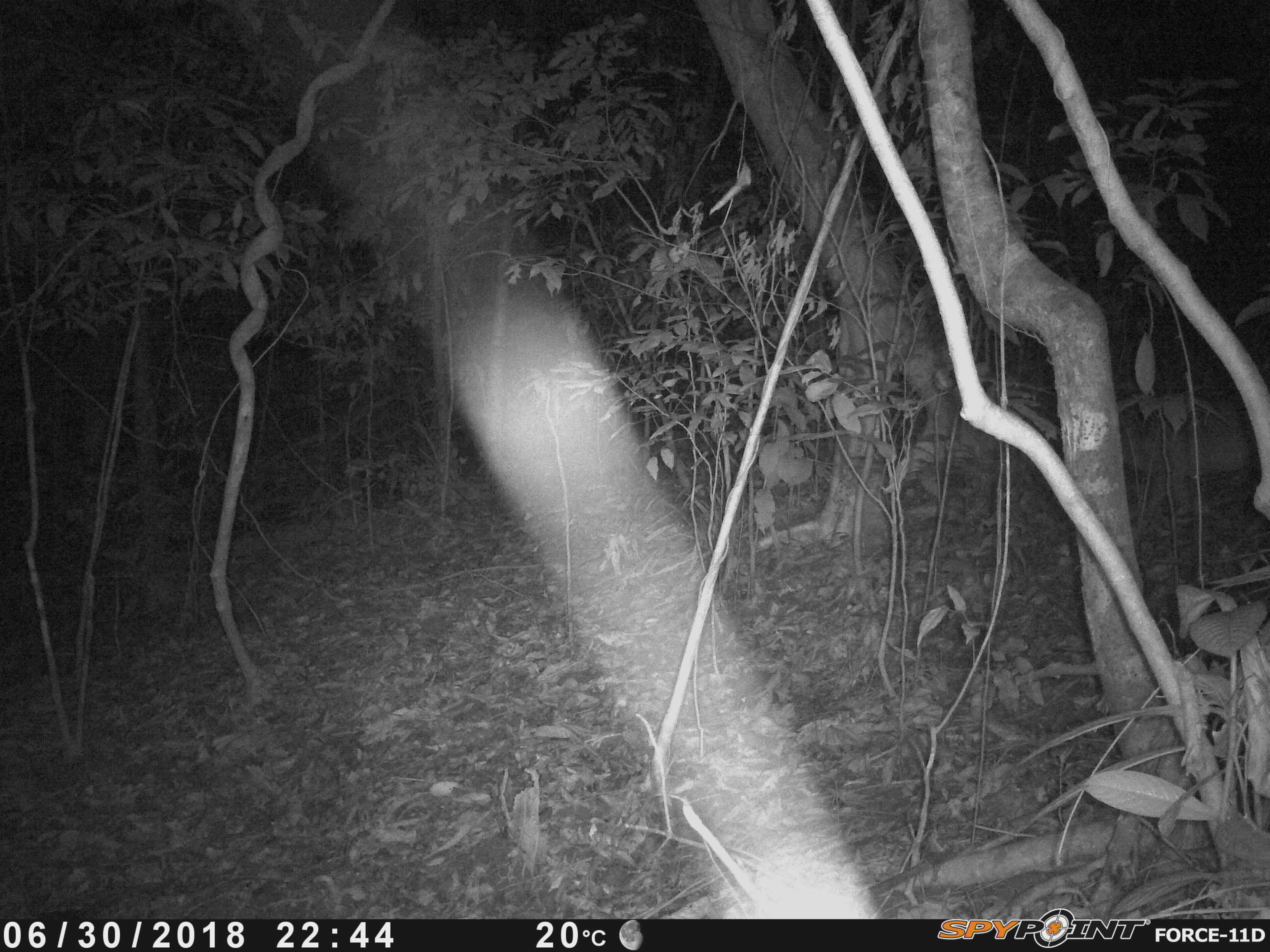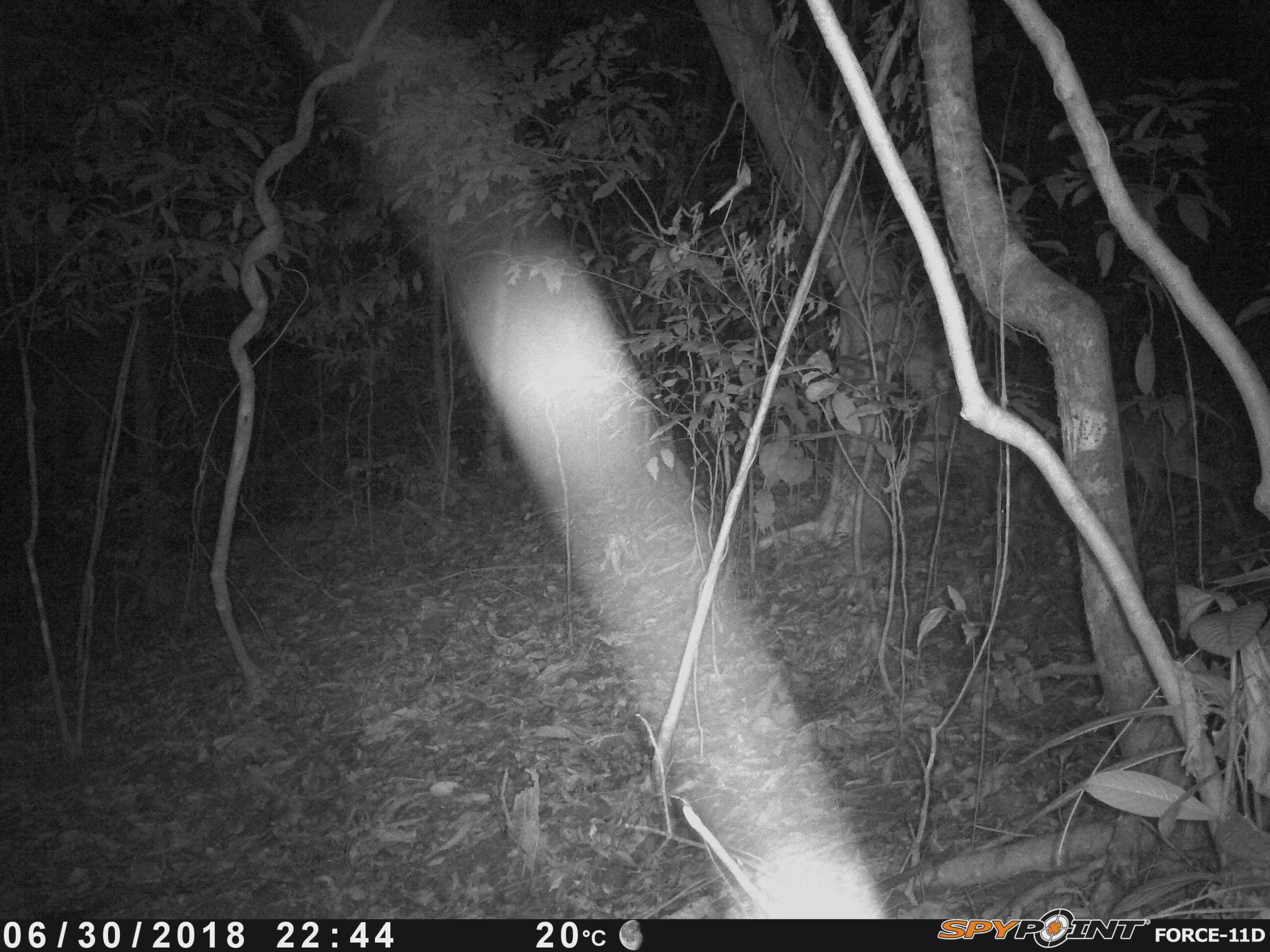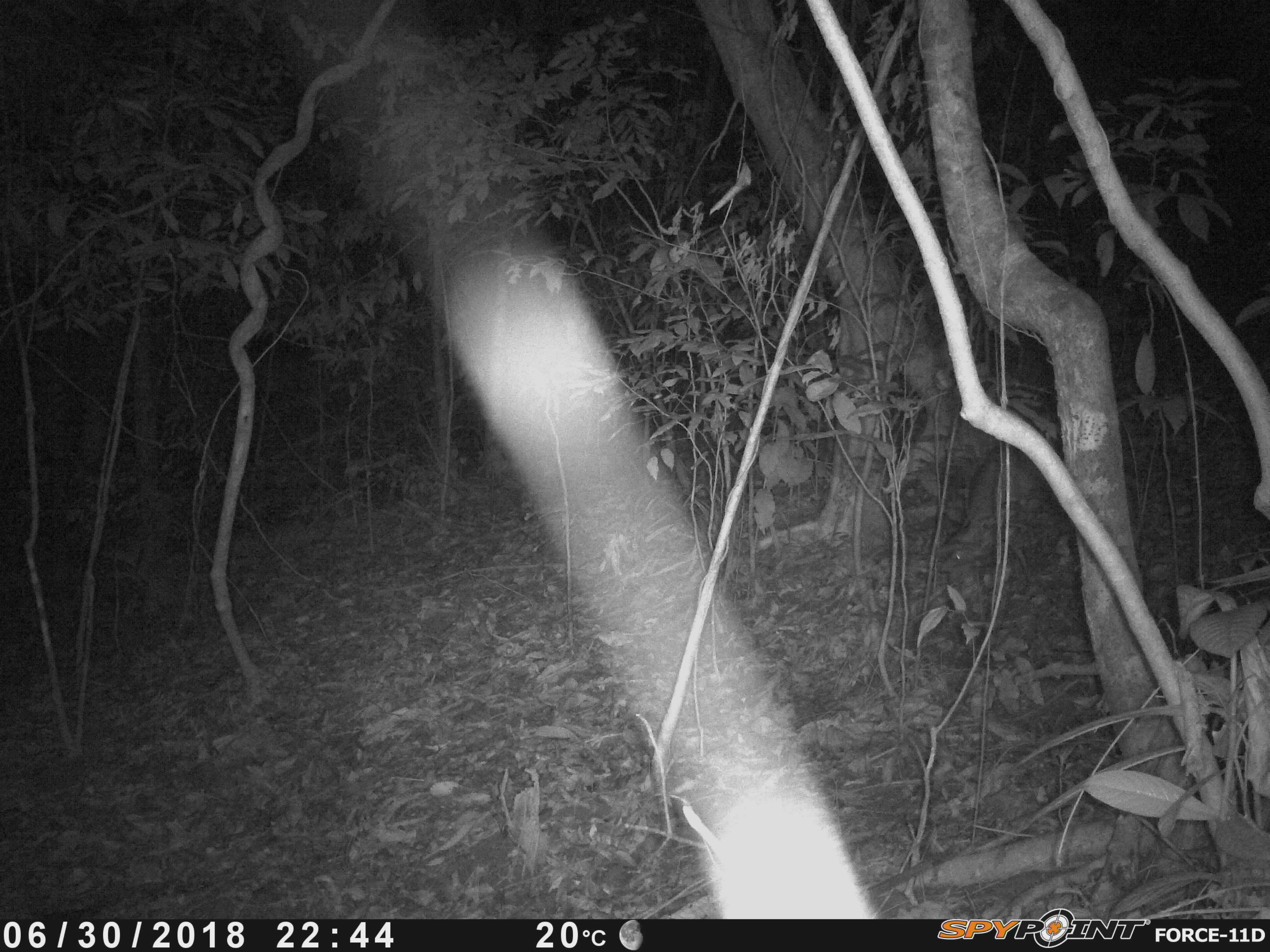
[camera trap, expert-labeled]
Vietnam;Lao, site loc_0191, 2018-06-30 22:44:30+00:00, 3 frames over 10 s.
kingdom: Animalia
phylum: Chordata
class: Mammalia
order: Artiodactyla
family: Cervidae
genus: Muntiacus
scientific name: Muntiacus vuquangensis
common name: large-antlered muntjac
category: large antlered muntjac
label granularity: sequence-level